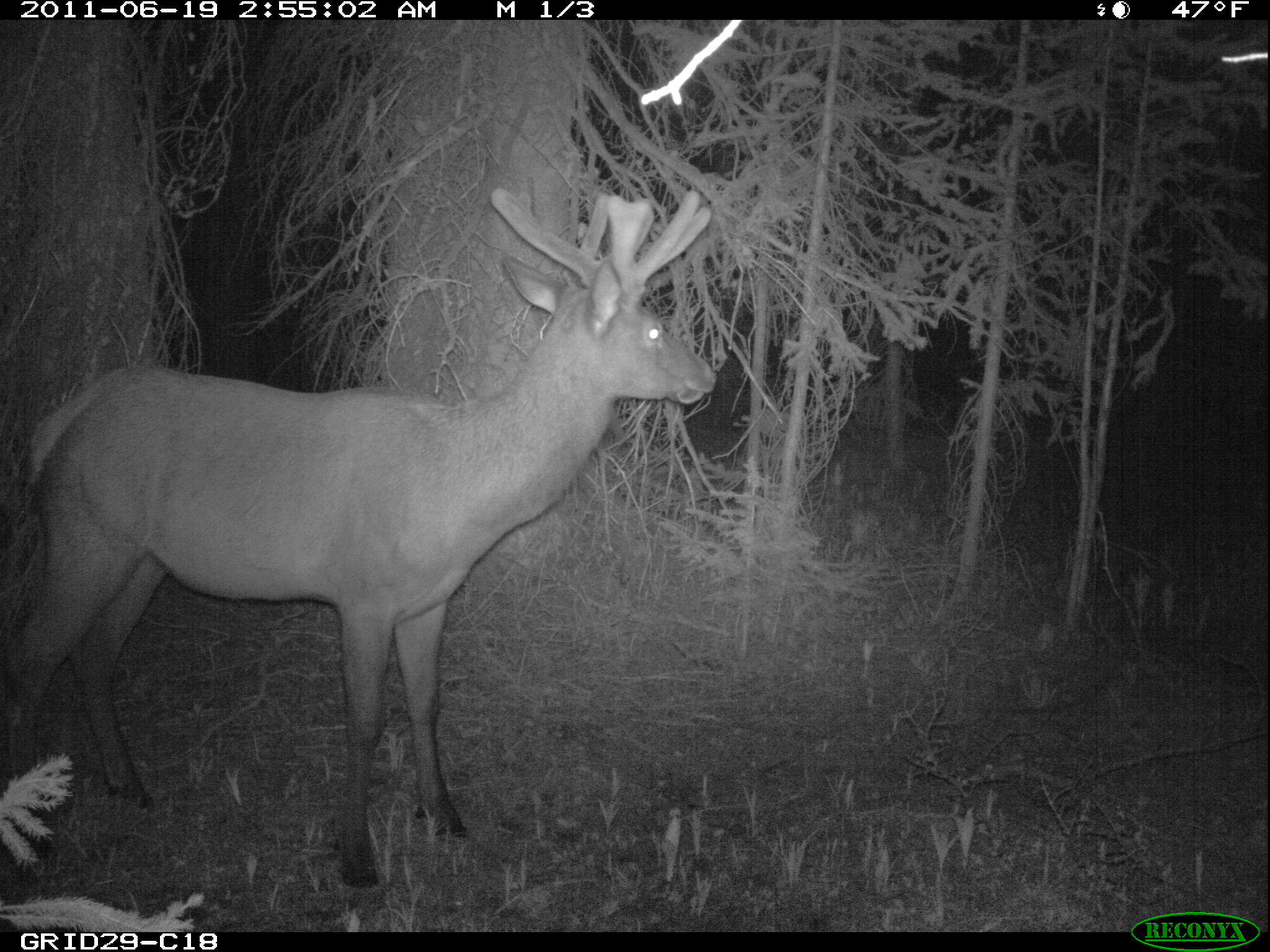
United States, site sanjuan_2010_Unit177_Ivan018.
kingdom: Animalia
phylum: Chordata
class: Mammalia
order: Artiodactyla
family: Cervidae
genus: Cervus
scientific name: Cervus elaphus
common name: red deer